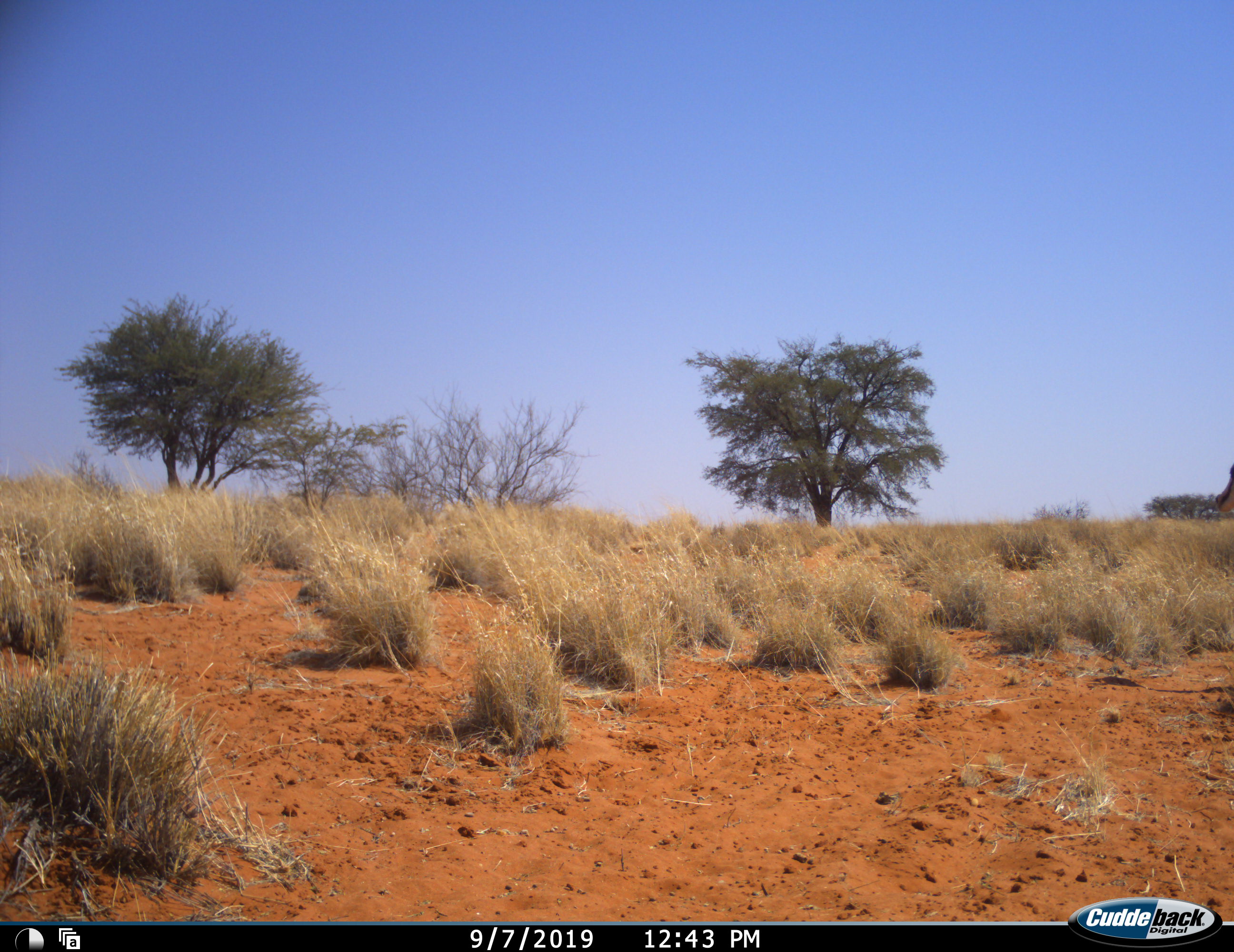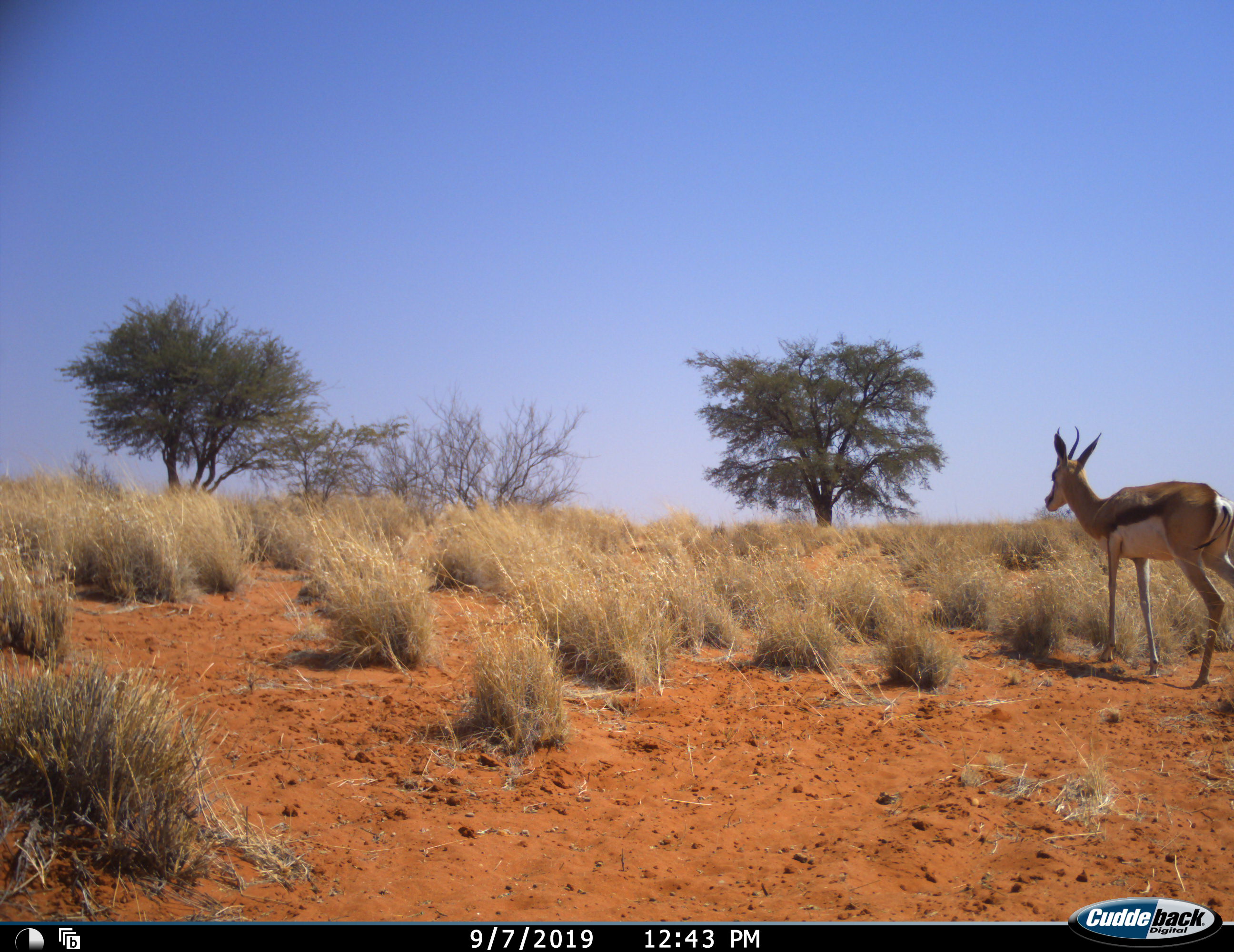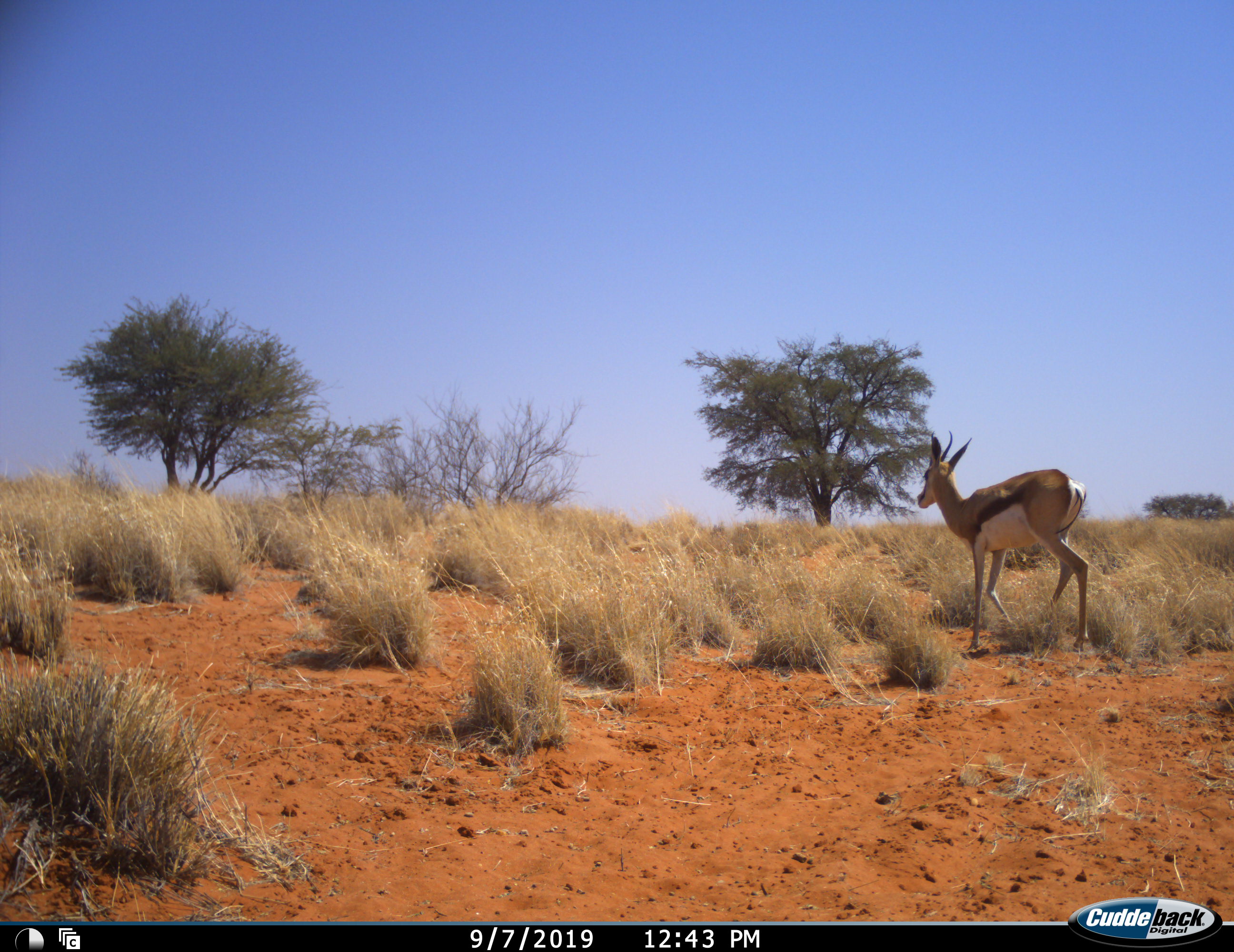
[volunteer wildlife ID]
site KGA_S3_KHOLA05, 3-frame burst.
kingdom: Animalia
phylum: Chordata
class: Mammalia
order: Artiodactyla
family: Bovidae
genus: Antidorcas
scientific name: Antidorcas marsupialis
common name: springbok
Springbok (Antidorcas marsupialis), count 1. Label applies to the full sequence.